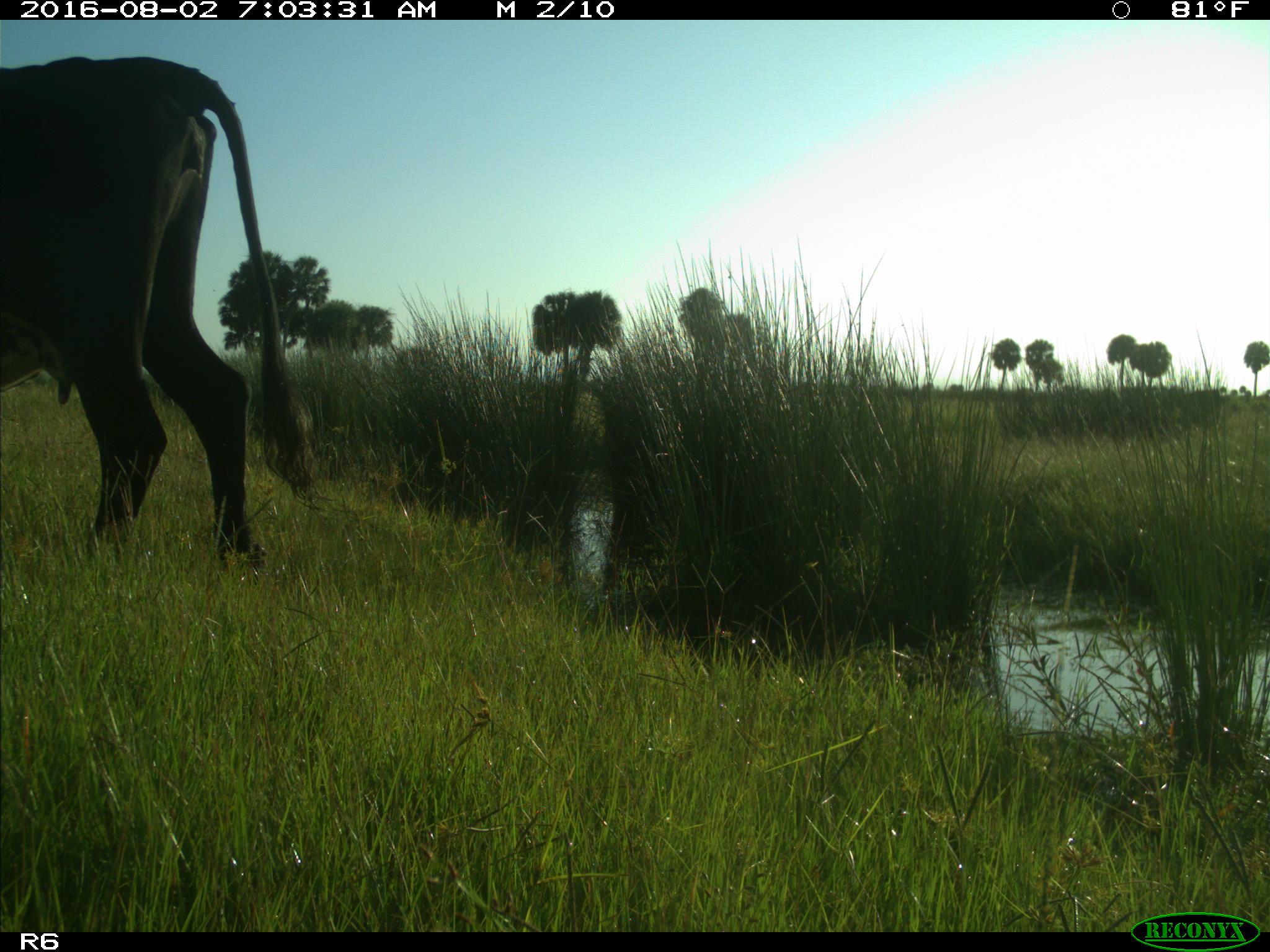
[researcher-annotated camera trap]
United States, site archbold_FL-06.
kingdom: Animalia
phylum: Chordata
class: Mammalia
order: Artiodactyla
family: Bovidae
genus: Bos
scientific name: Bos taurus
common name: domestic cow